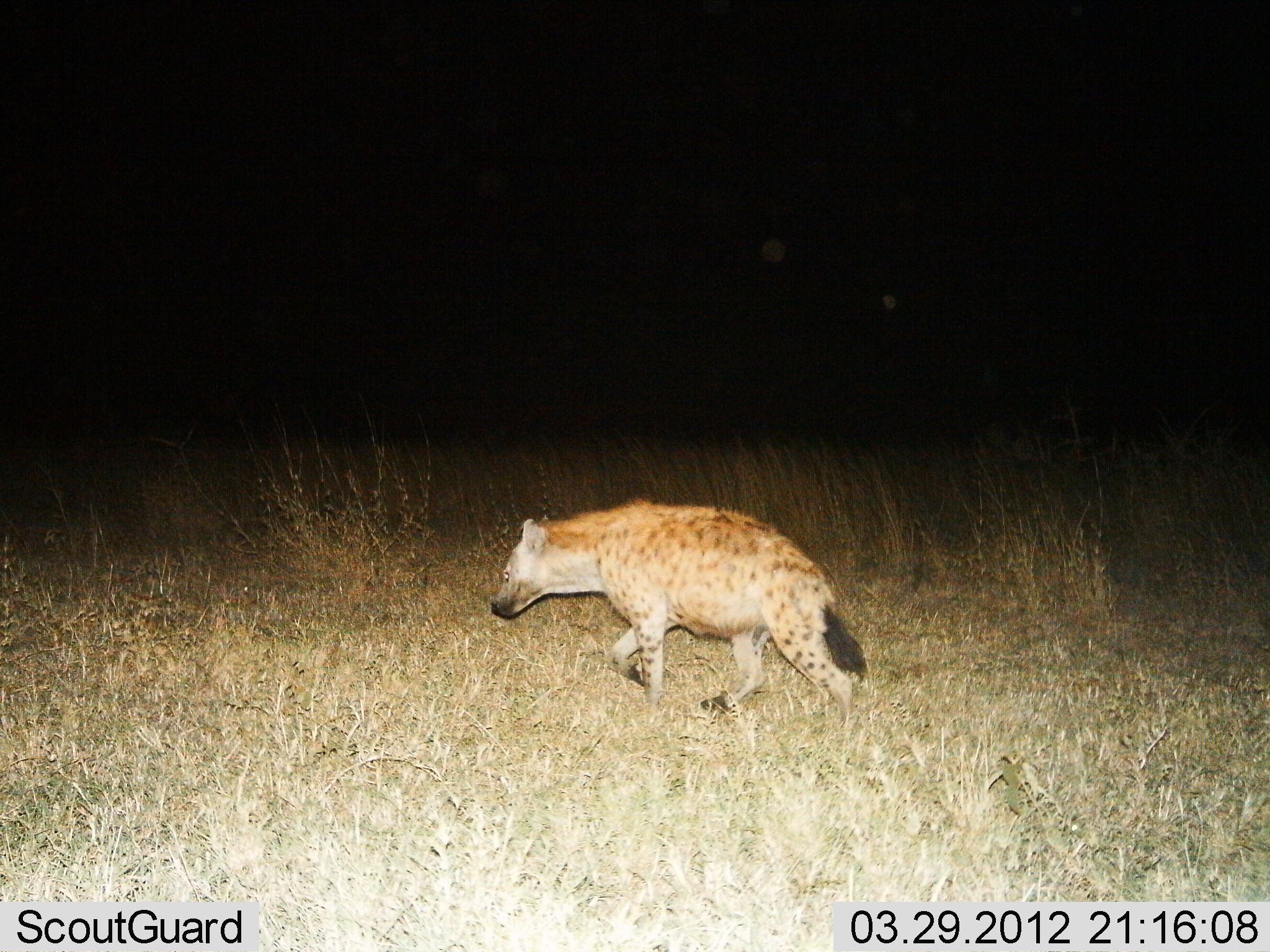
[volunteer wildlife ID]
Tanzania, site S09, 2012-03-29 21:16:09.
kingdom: Animalia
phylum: Chordata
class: Mammalia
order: Carnivora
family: Hyaenidae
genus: Crocuta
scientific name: Crocuta crocuta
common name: spotted hyena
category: hyenaspotted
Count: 1.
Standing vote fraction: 0%.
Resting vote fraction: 0%.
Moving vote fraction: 100%.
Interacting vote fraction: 0%.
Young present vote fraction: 0%.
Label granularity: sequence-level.